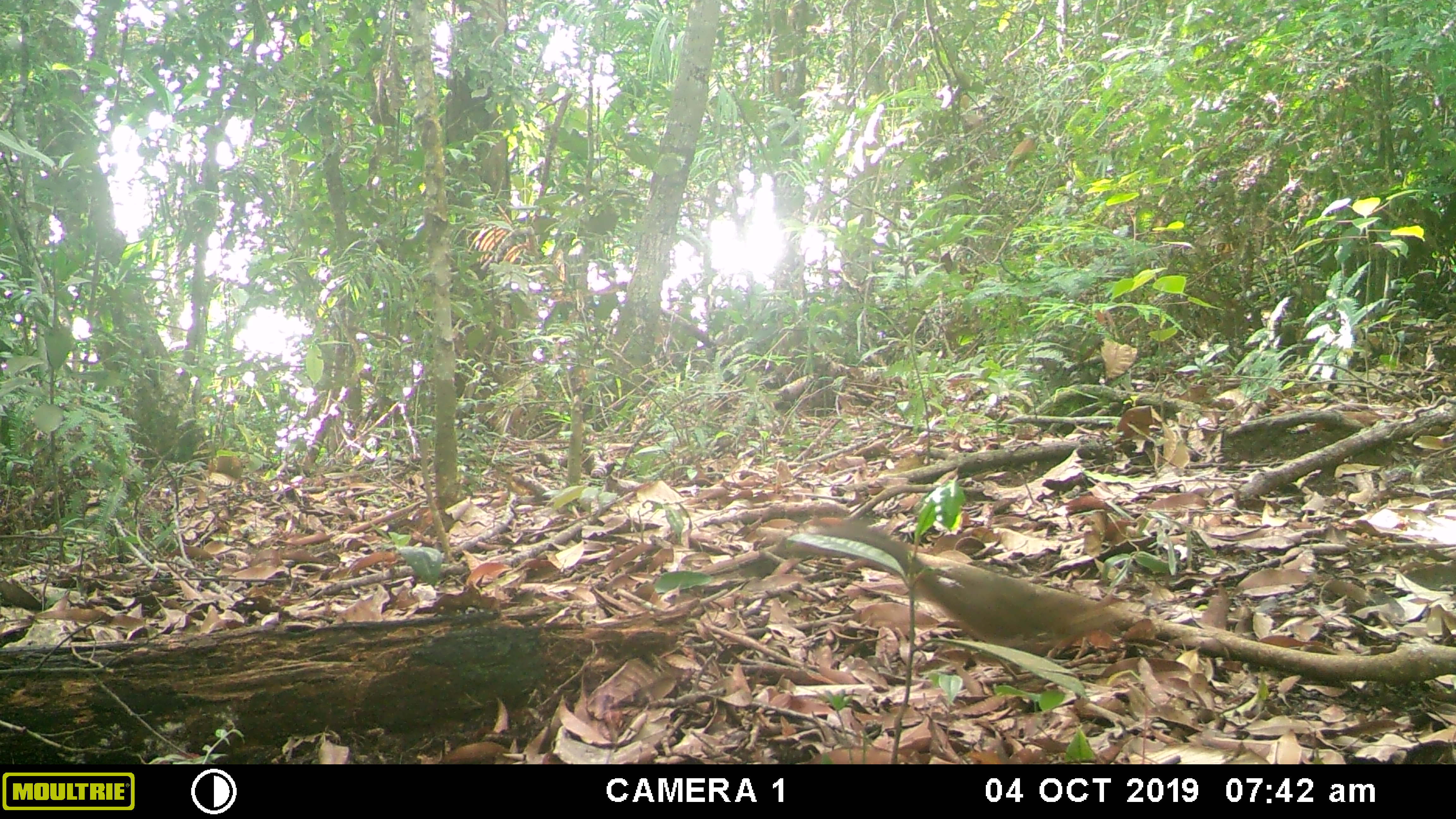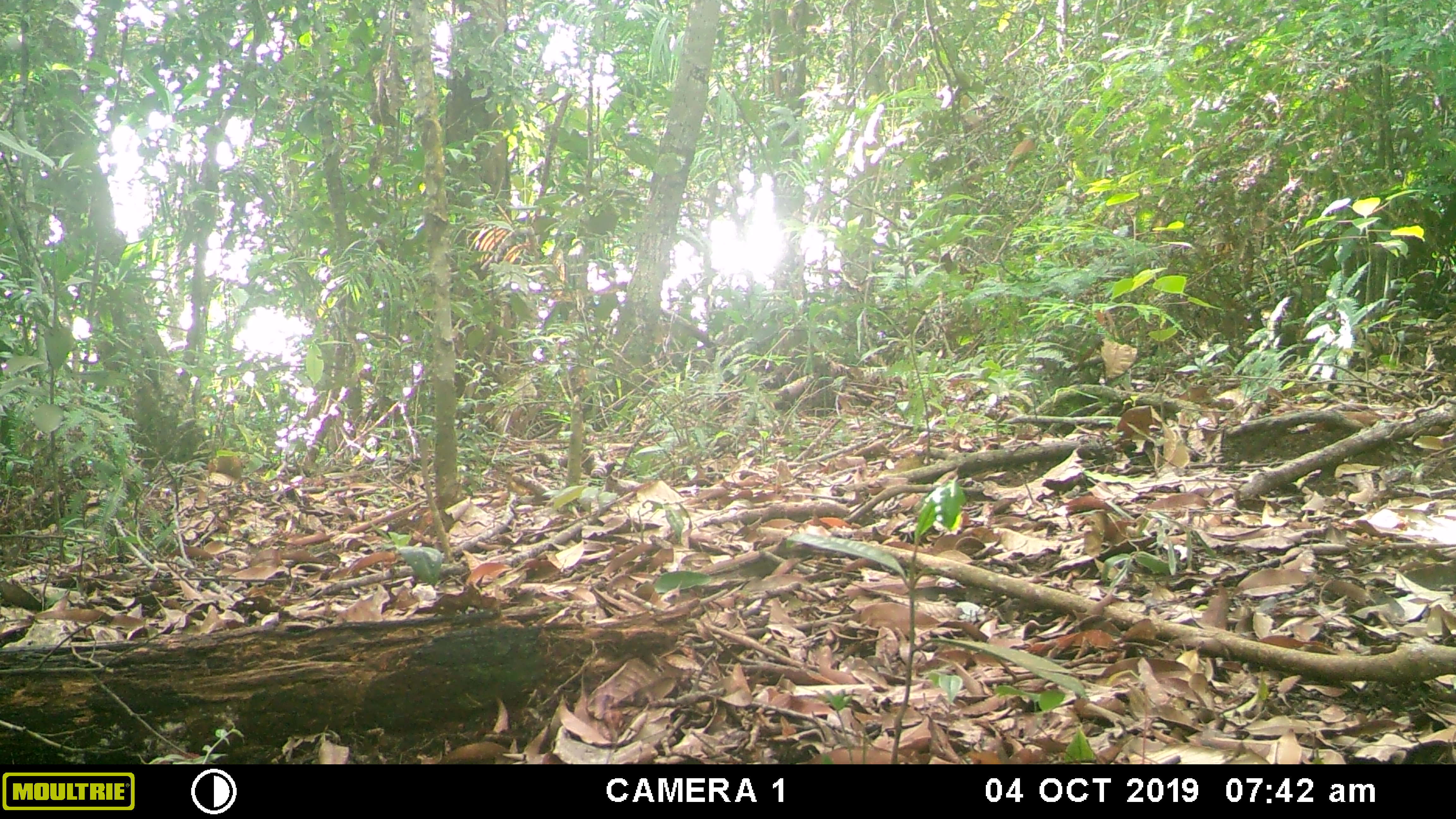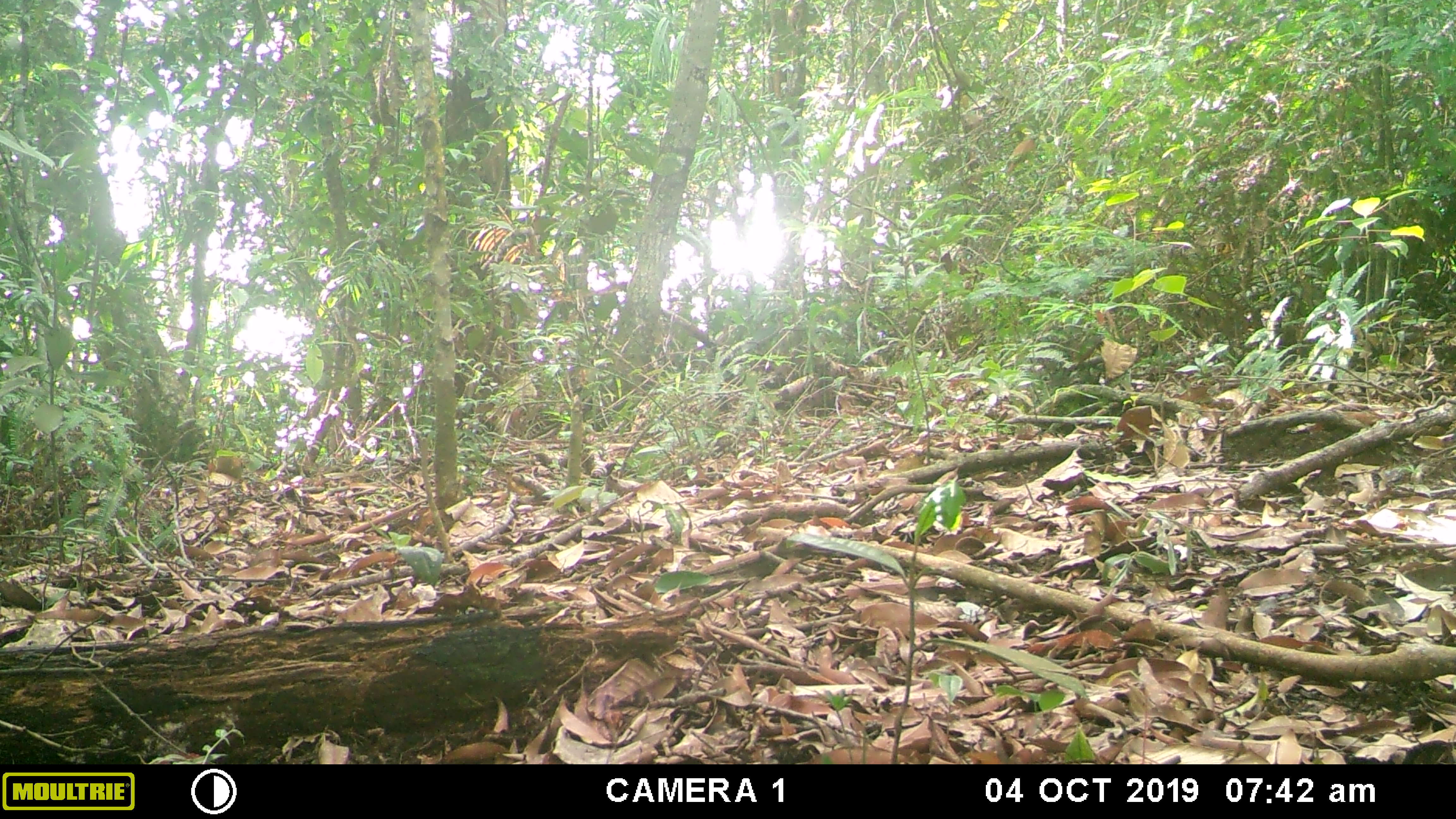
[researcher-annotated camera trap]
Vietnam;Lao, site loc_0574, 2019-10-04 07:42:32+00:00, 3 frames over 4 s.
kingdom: Animalia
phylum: Chordata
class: Mammalia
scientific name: Mammalia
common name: mammal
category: unidentified small mammal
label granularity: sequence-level